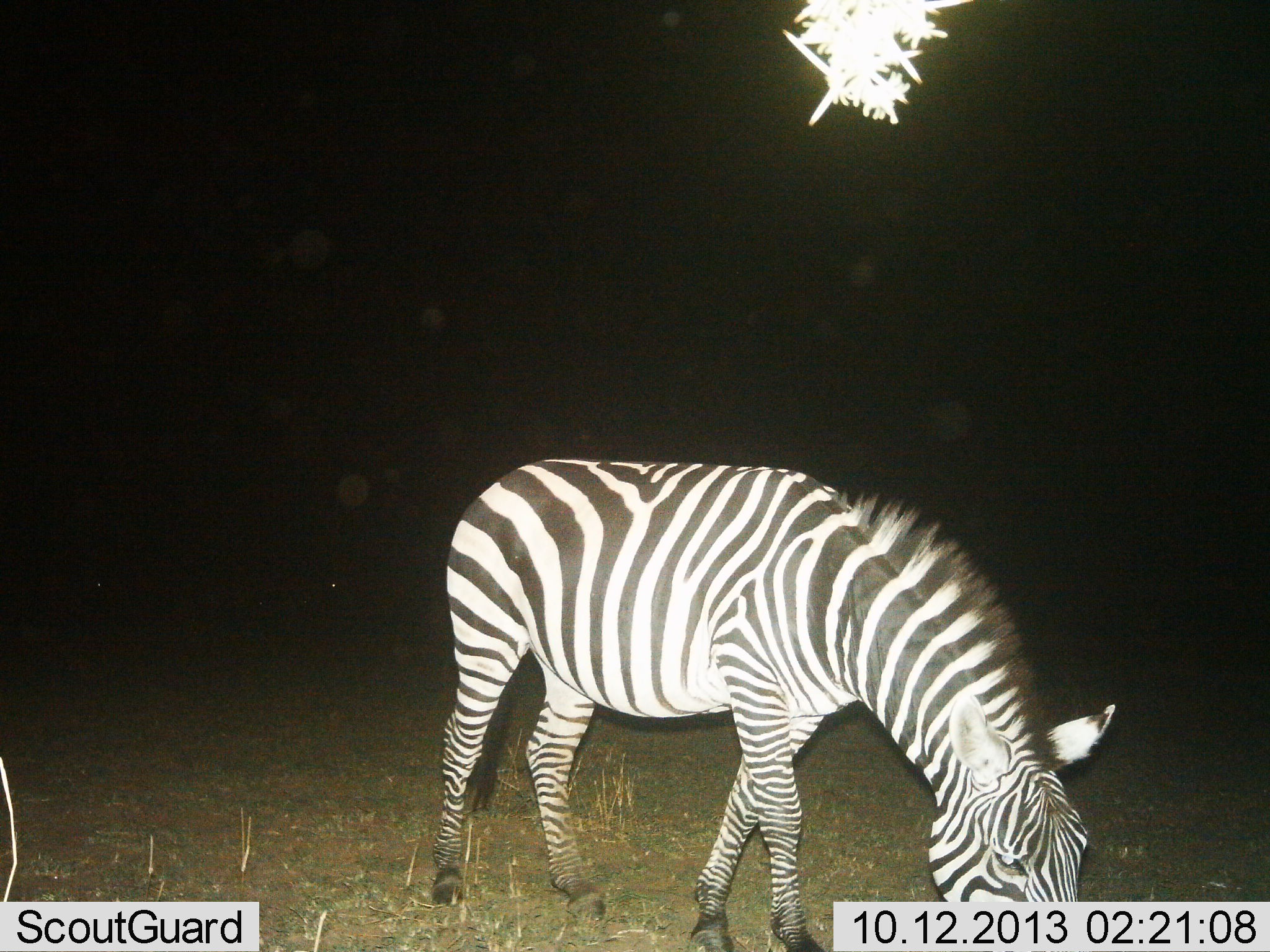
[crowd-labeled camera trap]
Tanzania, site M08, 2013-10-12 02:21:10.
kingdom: Animalia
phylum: Chordata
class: Mammalia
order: Perissodactyla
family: Equidae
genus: Equus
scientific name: Equus quagga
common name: plains zebra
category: zebra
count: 1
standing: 16%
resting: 0%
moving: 0%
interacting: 0%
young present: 0%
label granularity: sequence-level